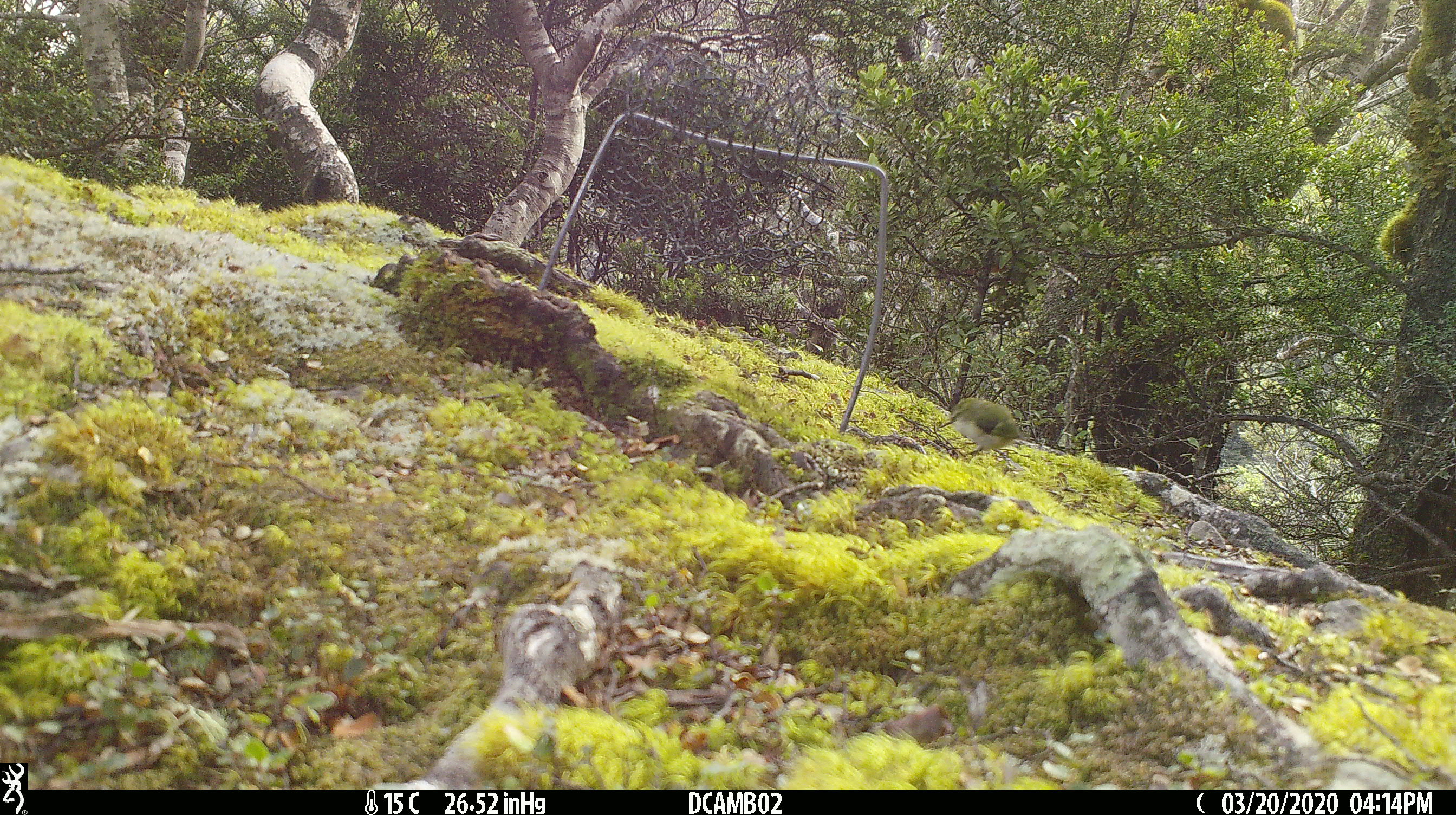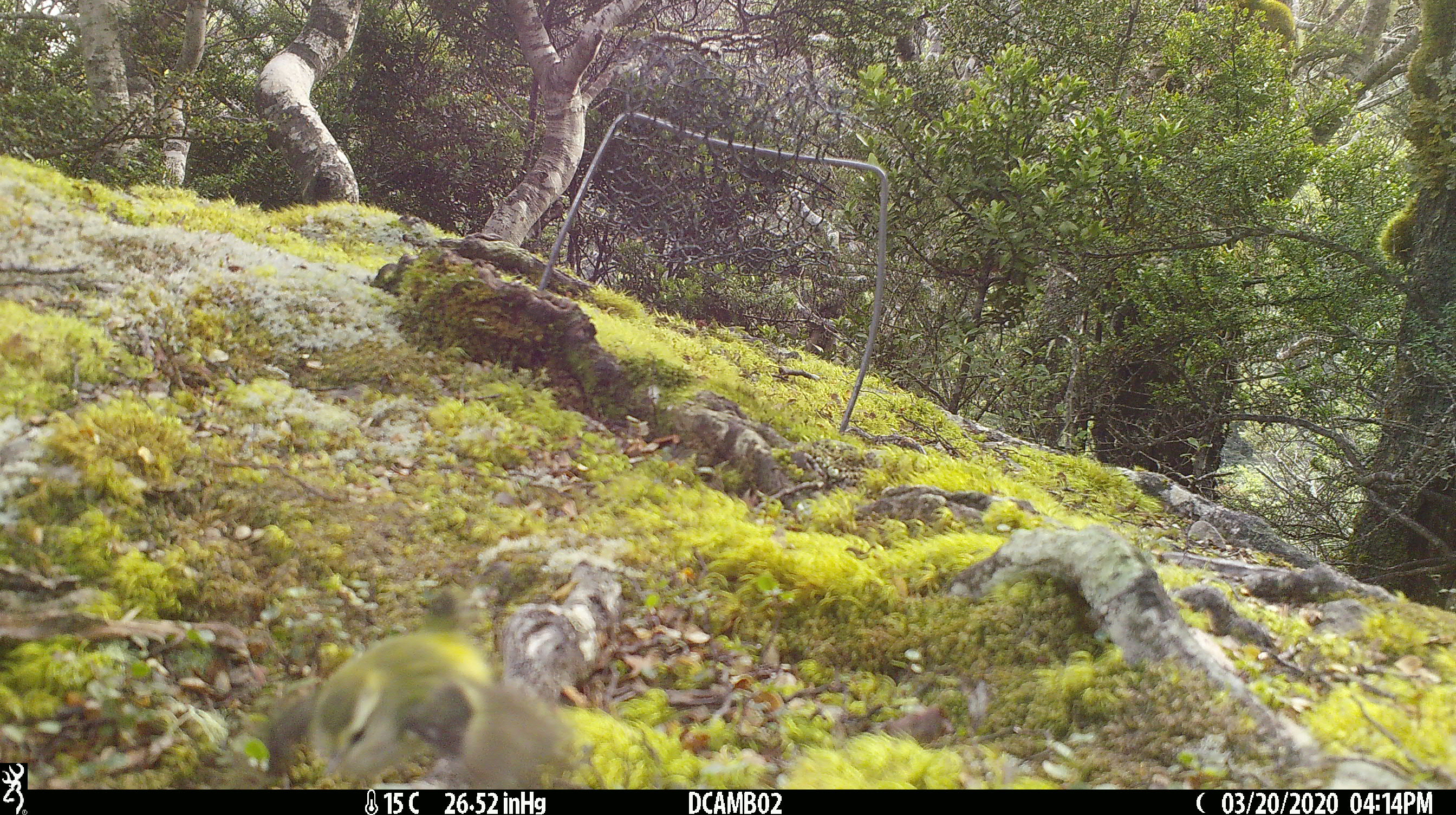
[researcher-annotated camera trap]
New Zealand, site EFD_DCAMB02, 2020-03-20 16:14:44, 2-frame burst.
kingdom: Animalia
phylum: Chordata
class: Aves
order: Passeriformes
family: Acanthisittidae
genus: Acanthisitta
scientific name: Acanthisitta chloris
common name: rifleman